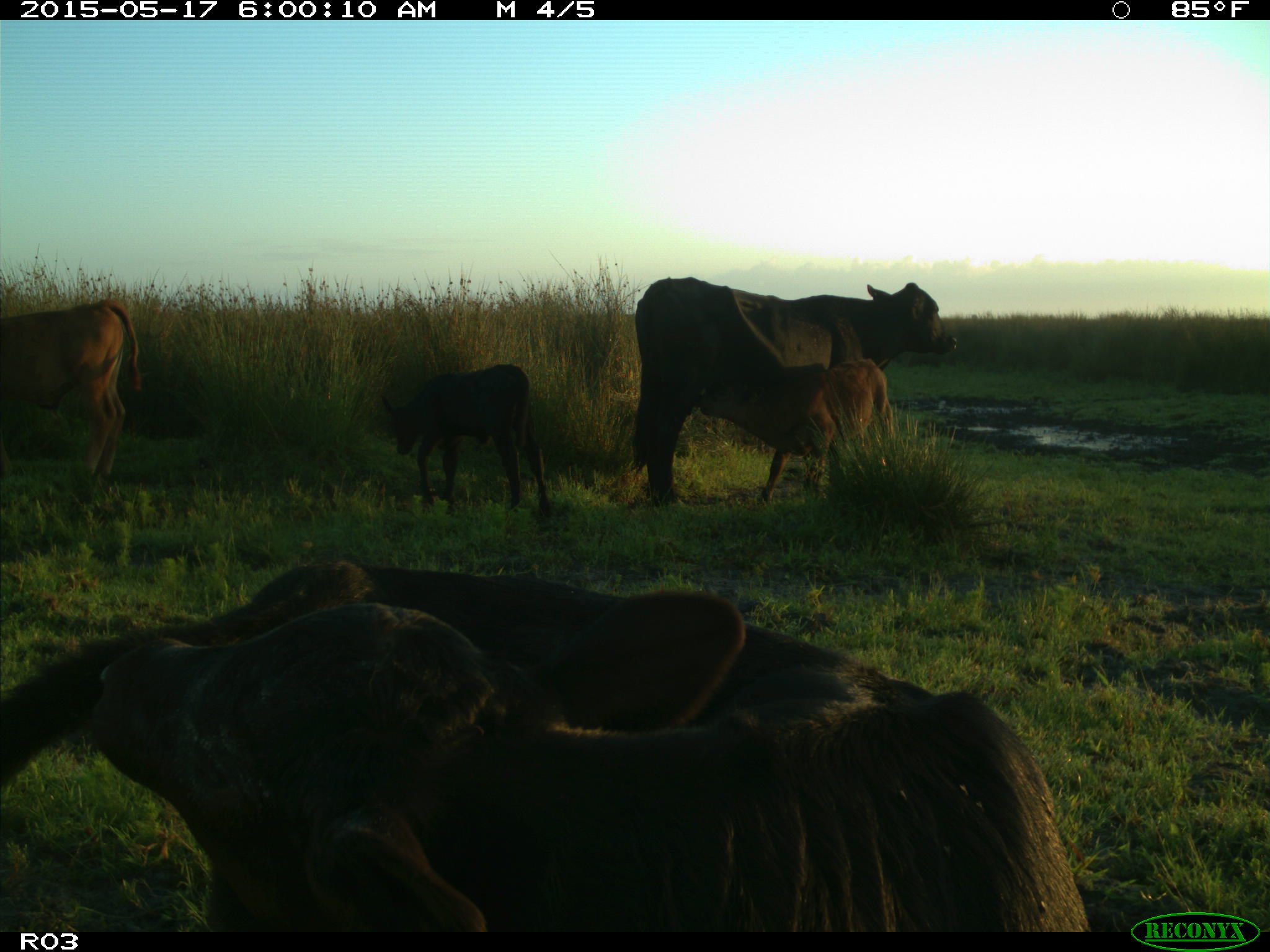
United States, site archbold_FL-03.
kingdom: Animalia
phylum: Chordata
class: Mammalia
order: Artiodactyla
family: Bovidae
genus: Bos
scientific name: Bos taurus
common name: domestic cow